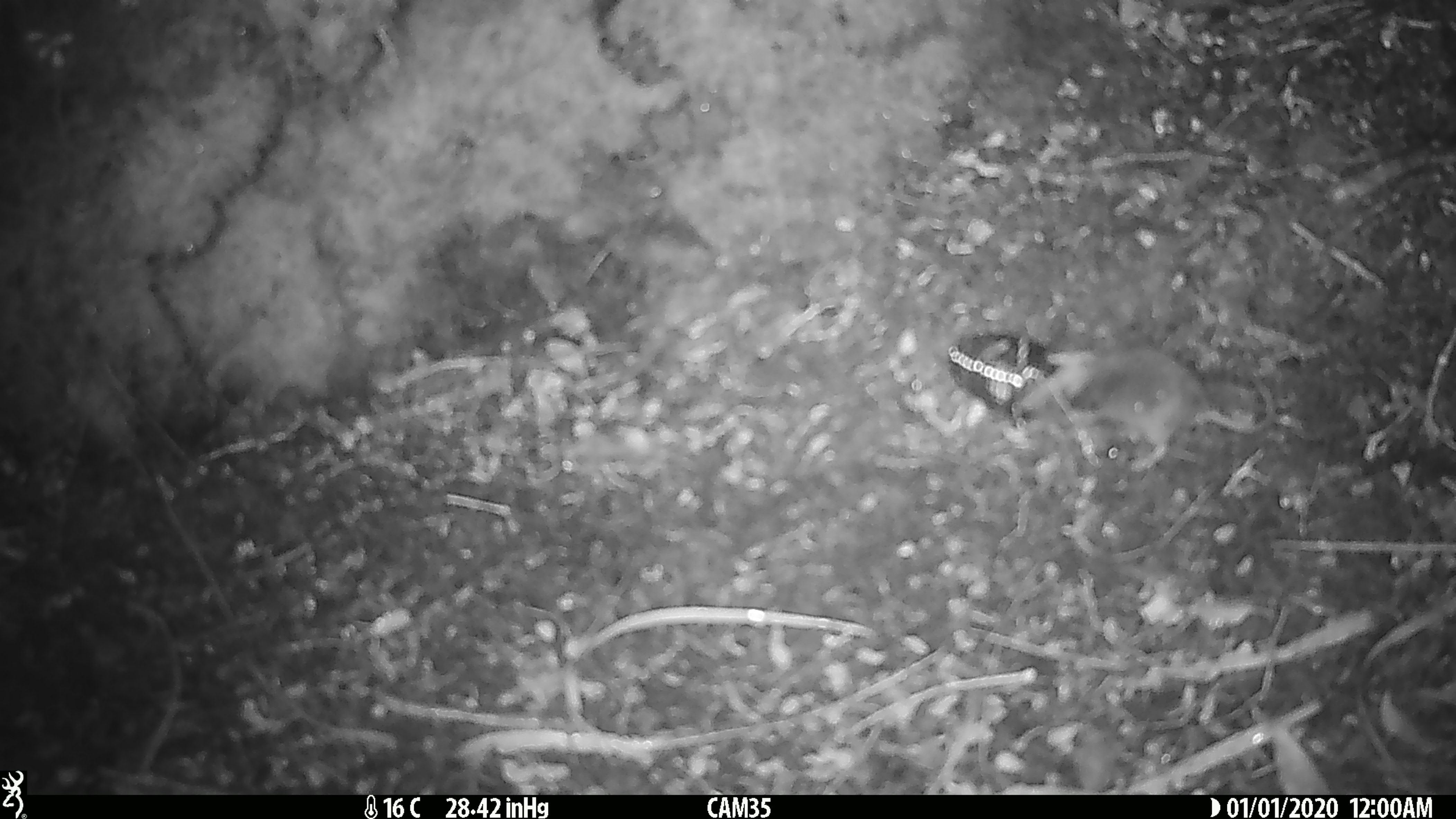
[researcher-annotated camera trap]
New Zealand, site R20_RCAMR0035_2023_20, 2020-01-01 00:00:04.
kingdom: Animalia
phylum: Chordata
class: Mammalia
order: Rodentia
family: Muridae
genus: Mus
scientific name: Mus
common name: mouse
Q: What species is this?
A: Mouse (Mus).